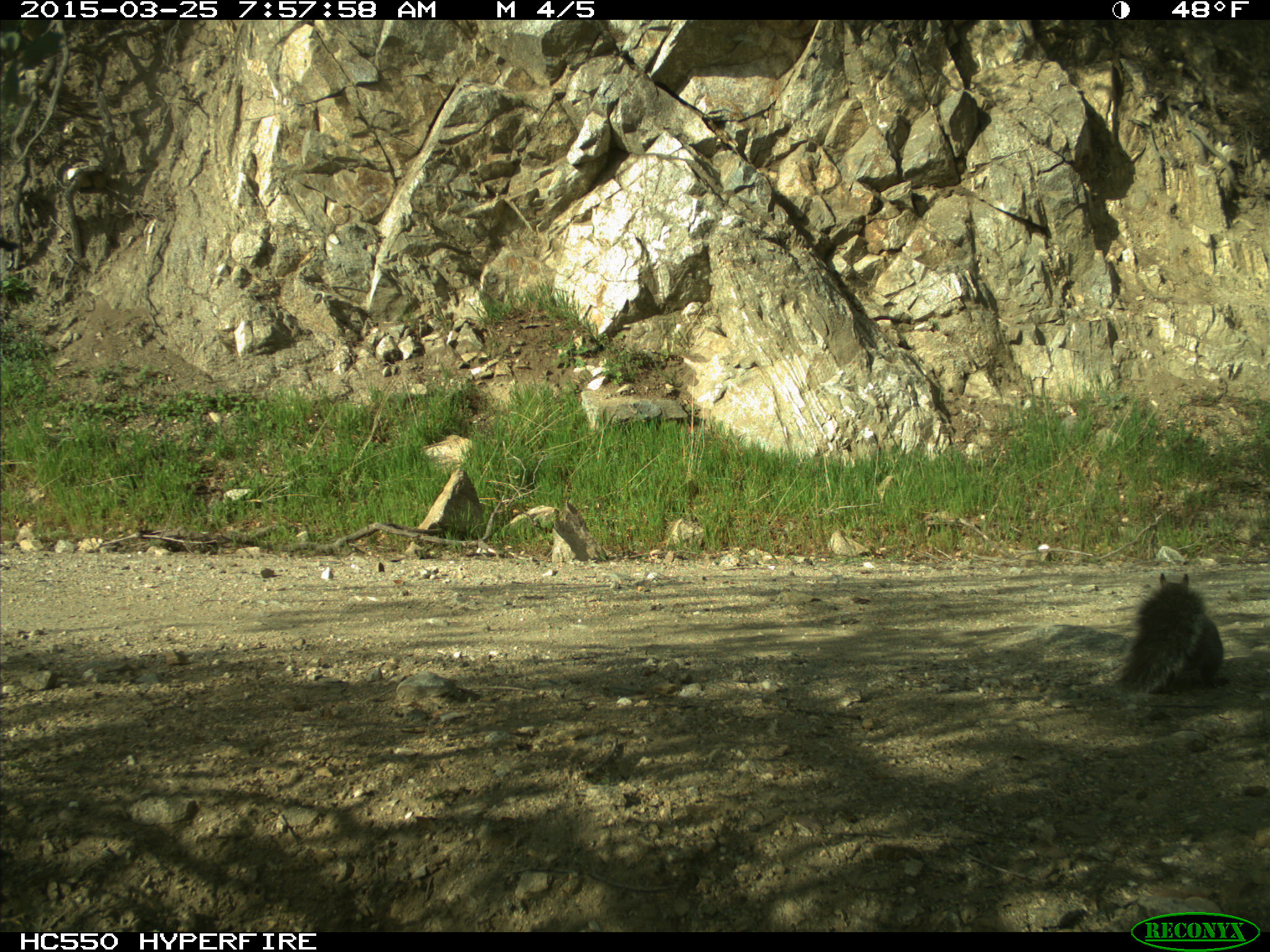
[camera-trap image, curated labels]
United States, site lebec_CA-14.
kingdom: Animalia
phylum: Chordata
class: Mammalia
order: Rodentia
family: Sciuridae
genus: Sciurus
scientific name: Sciurus carolinensis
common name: eastern gray squirrel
Sciurus carolinensis (eastern gray squirrel).